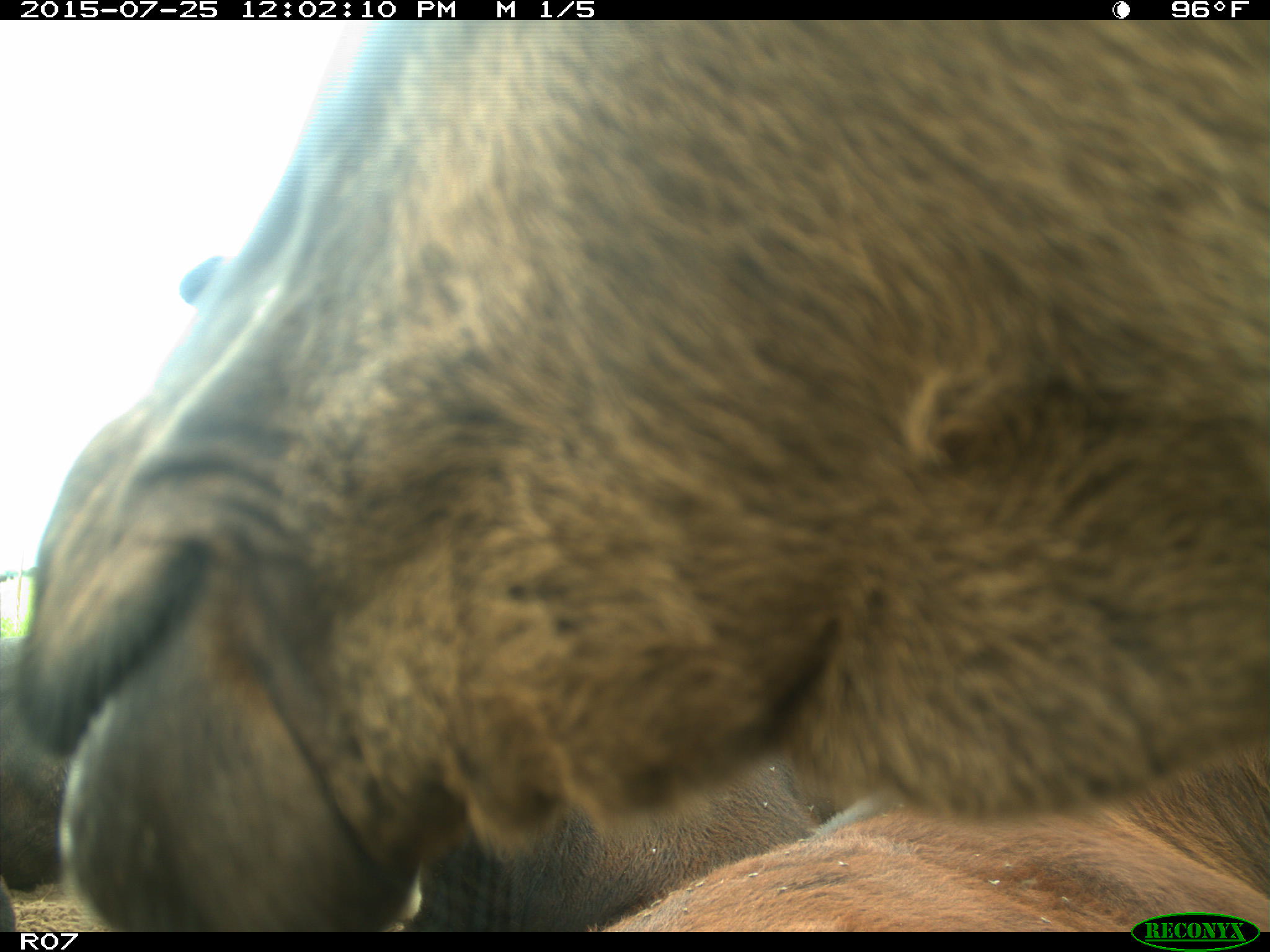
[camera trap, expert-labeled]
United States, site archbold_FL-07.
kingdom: Animalia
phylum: Chordata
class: Mammalia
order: Artiodactyla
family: Bovidae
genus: Bos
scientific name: Bos taurus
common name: domestic cow